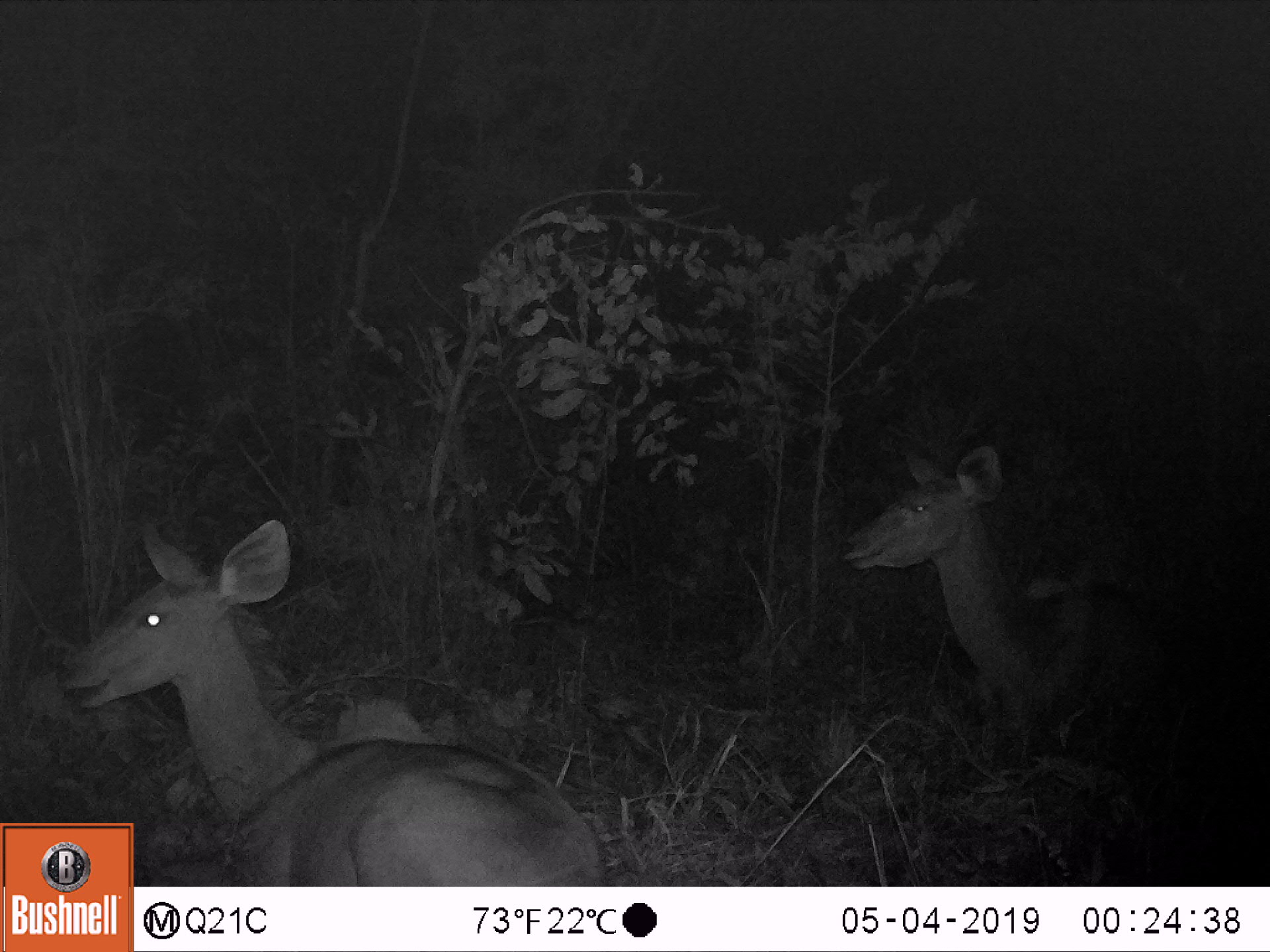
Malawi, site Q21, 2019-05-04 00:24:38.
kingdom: Animalia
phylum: Chordata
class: Mammalia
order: Artiodactyla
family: Bovidae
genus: Tragelaphus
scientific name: Tragelaphus strepsiceros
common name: greater kudu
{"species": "greater kudu (Tragelaphus strepsiceros)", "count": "2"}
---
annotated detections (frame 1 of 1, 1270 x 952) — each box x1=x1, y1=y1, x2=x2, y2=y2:
greater kudu: x1=61, y1=511, x2=593, y2=819; x1=833, y1=442, x2=1194, y2=721